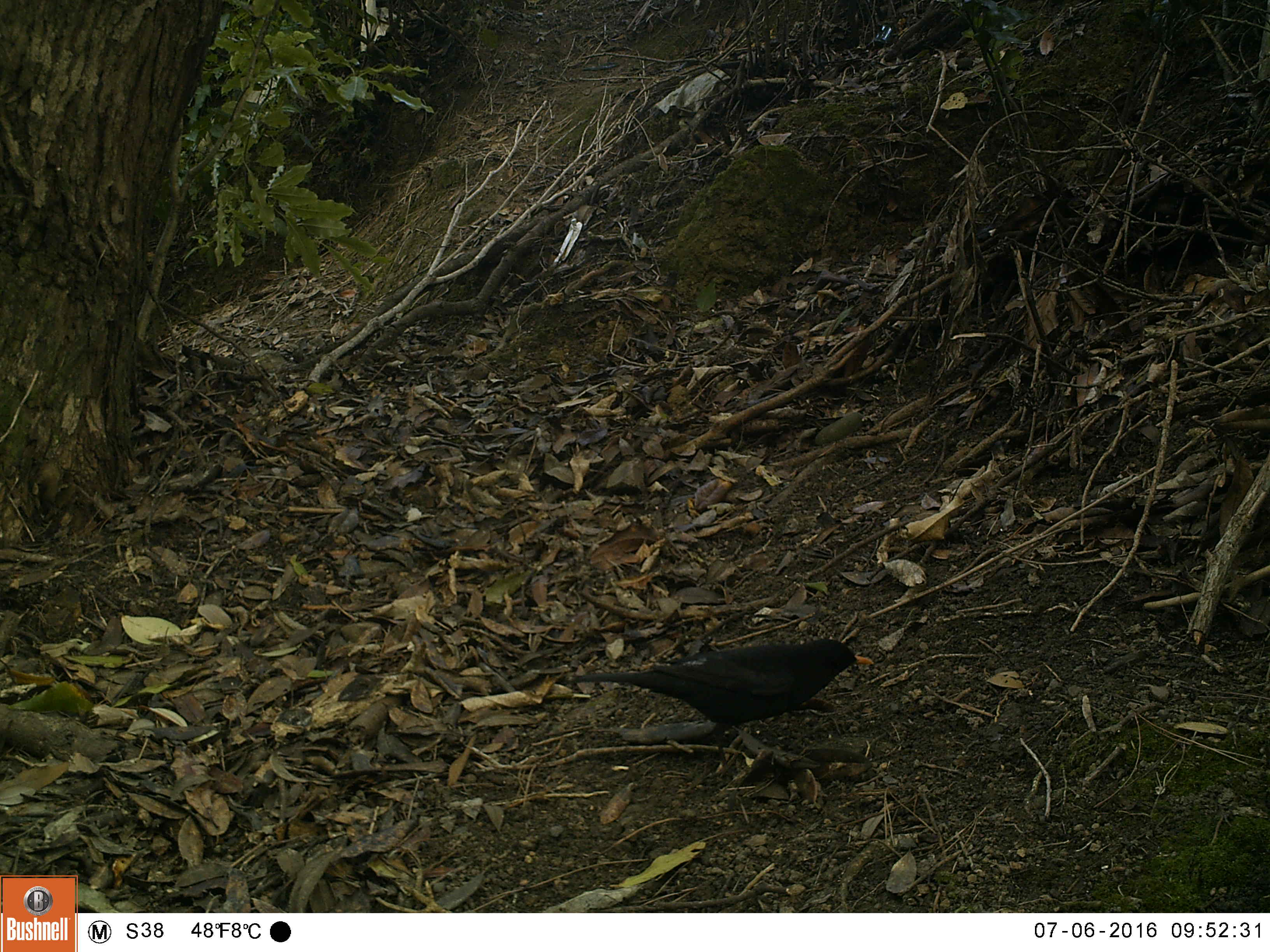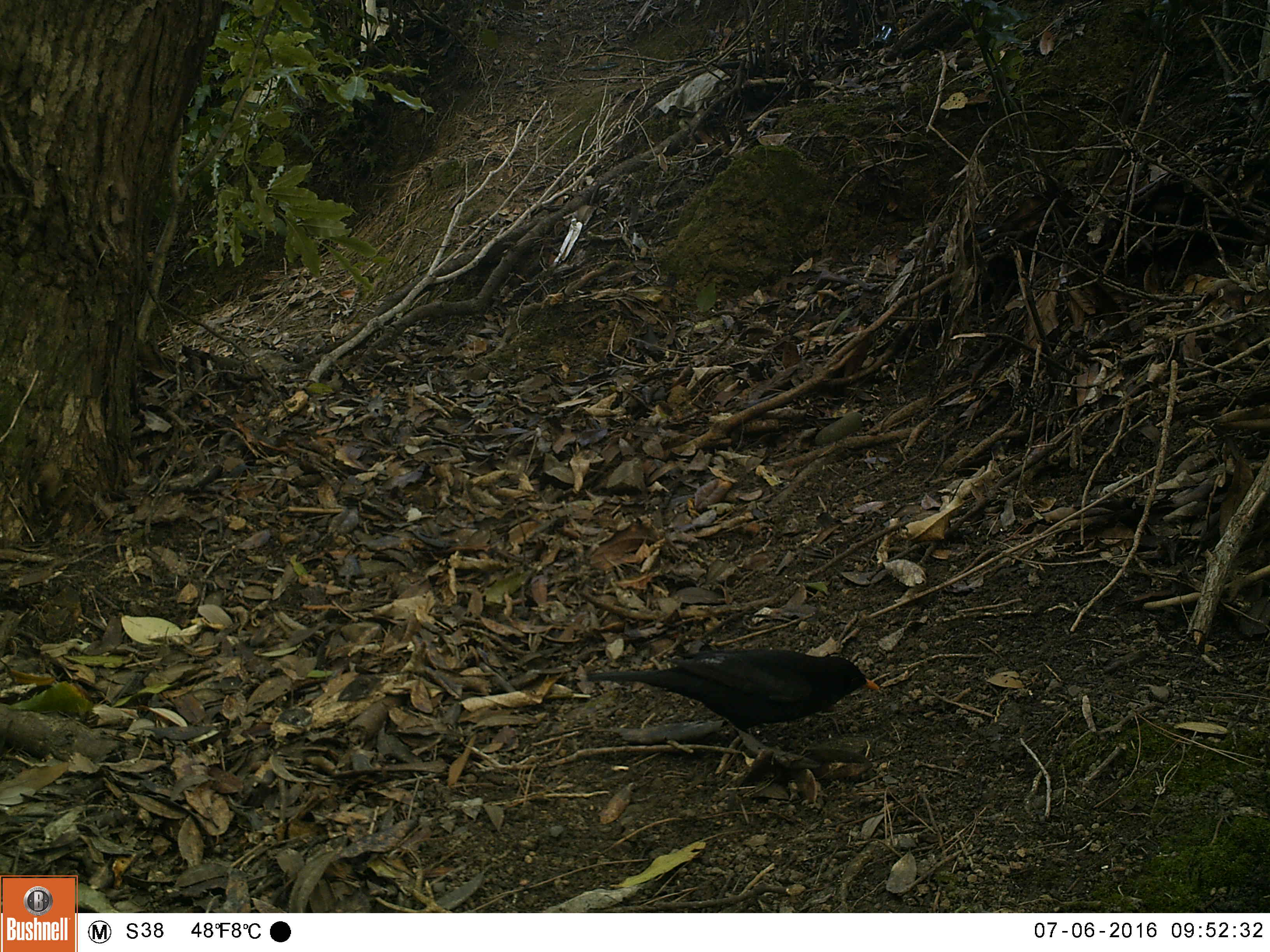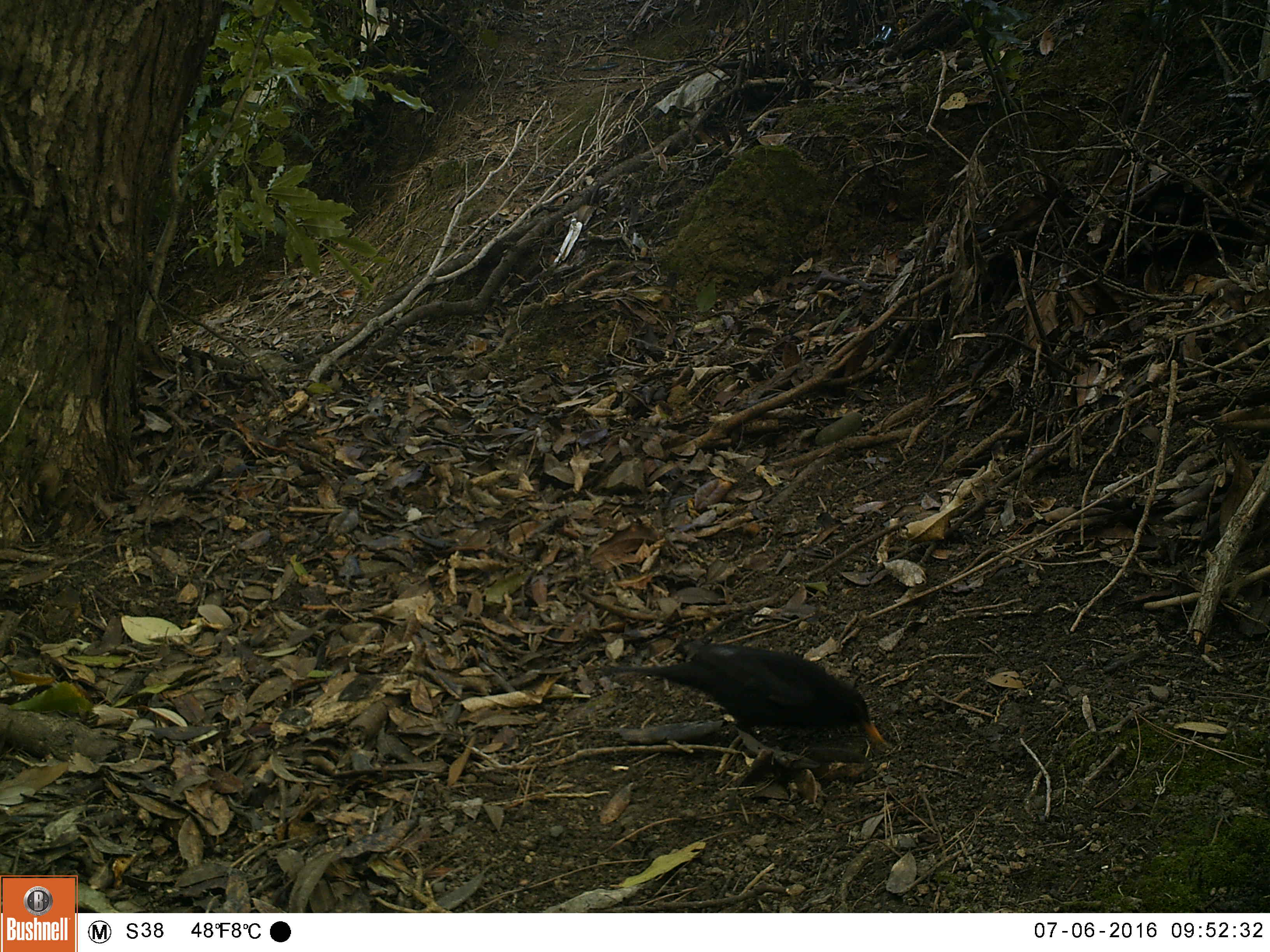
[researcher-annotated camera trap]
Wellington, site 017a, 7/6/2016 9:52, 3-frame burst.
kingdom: Animalia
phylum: Chordata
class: Aves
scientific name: Aves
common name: bird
Bird (Aves).